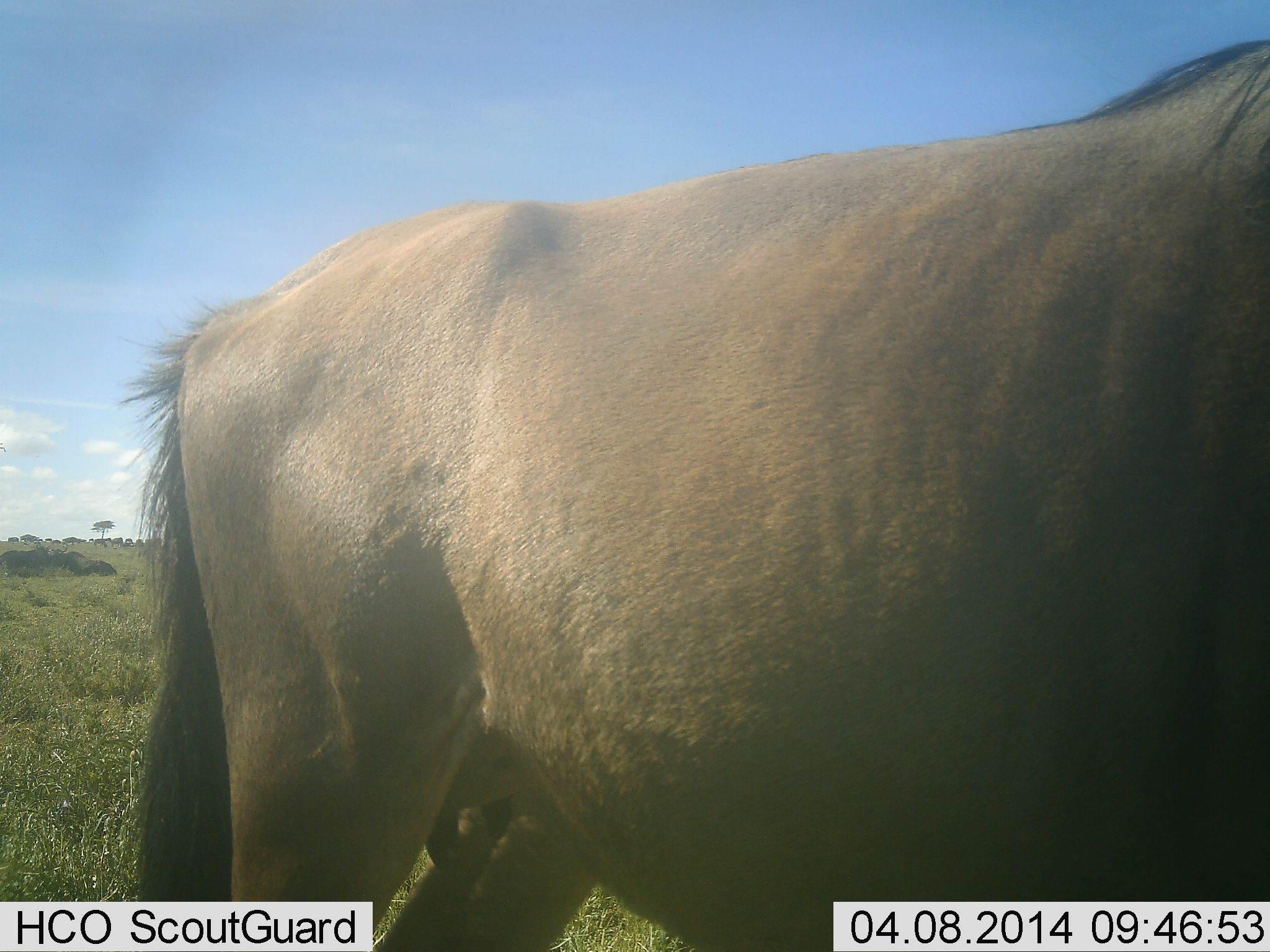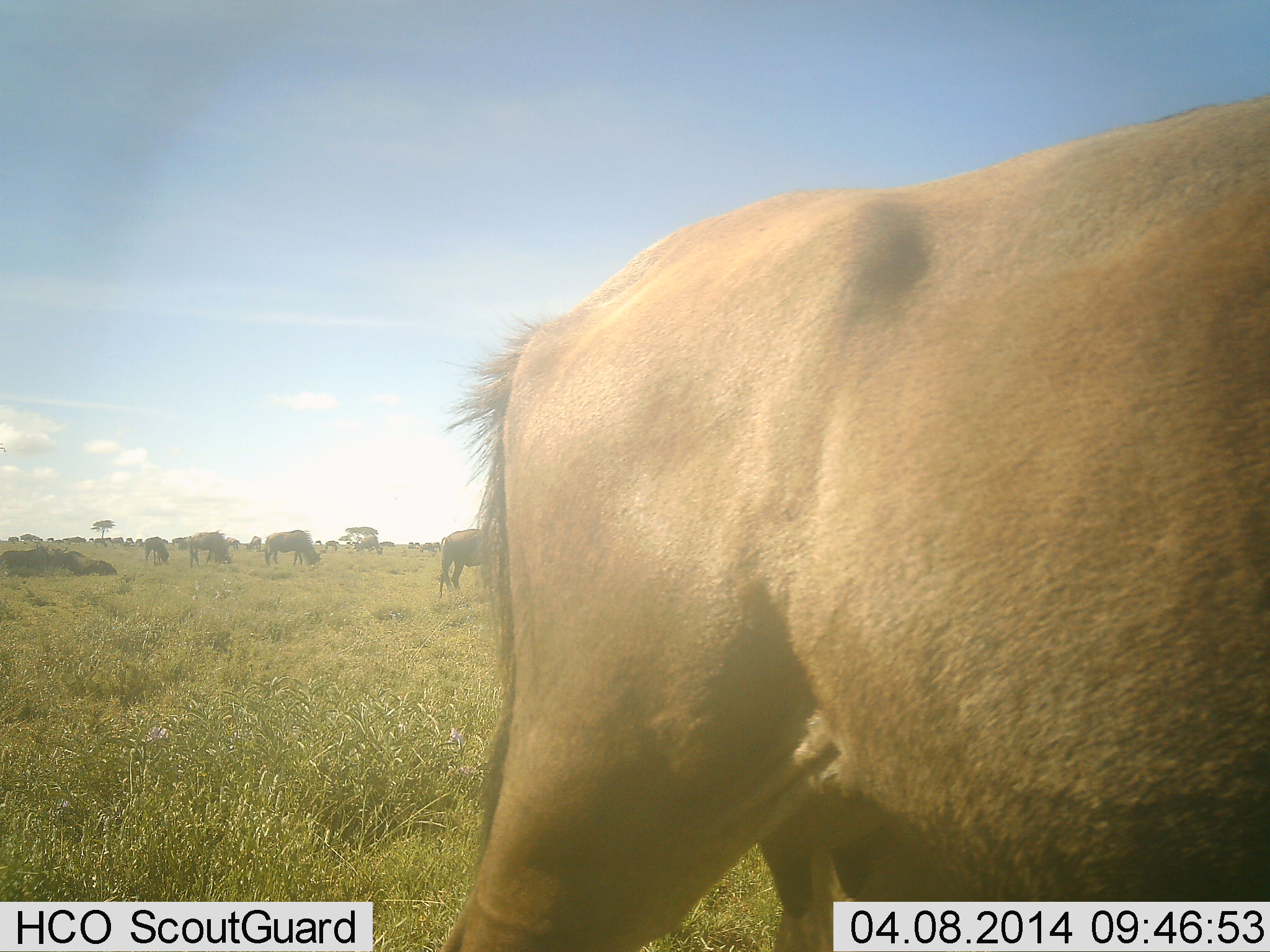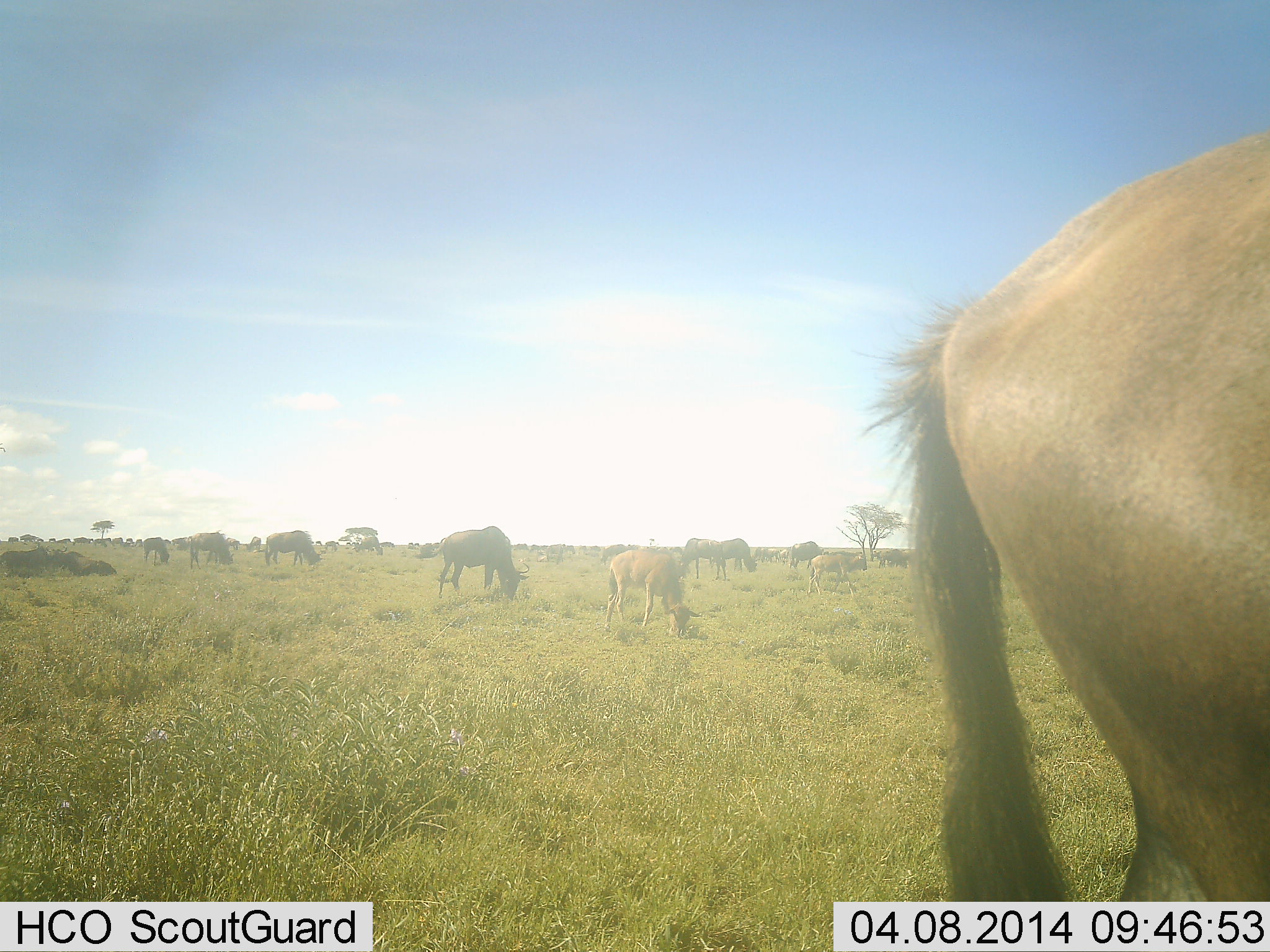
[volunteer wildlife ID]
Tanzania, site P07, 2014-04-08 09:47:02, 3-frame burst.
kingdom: Animalia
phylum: Chordata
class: Mammalia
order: Artiodactyla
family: Bovidae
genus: Connochaetes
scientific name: Connochaetes taurinus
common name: blue wildebeest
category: wildebeest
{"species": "wildebeest (blue wildebeest) (Connochaetes taurinus)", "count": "11-50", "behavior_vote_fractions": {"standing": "36%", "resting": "0%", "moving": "55%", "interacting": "0%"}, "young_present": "18%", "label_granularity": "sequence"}